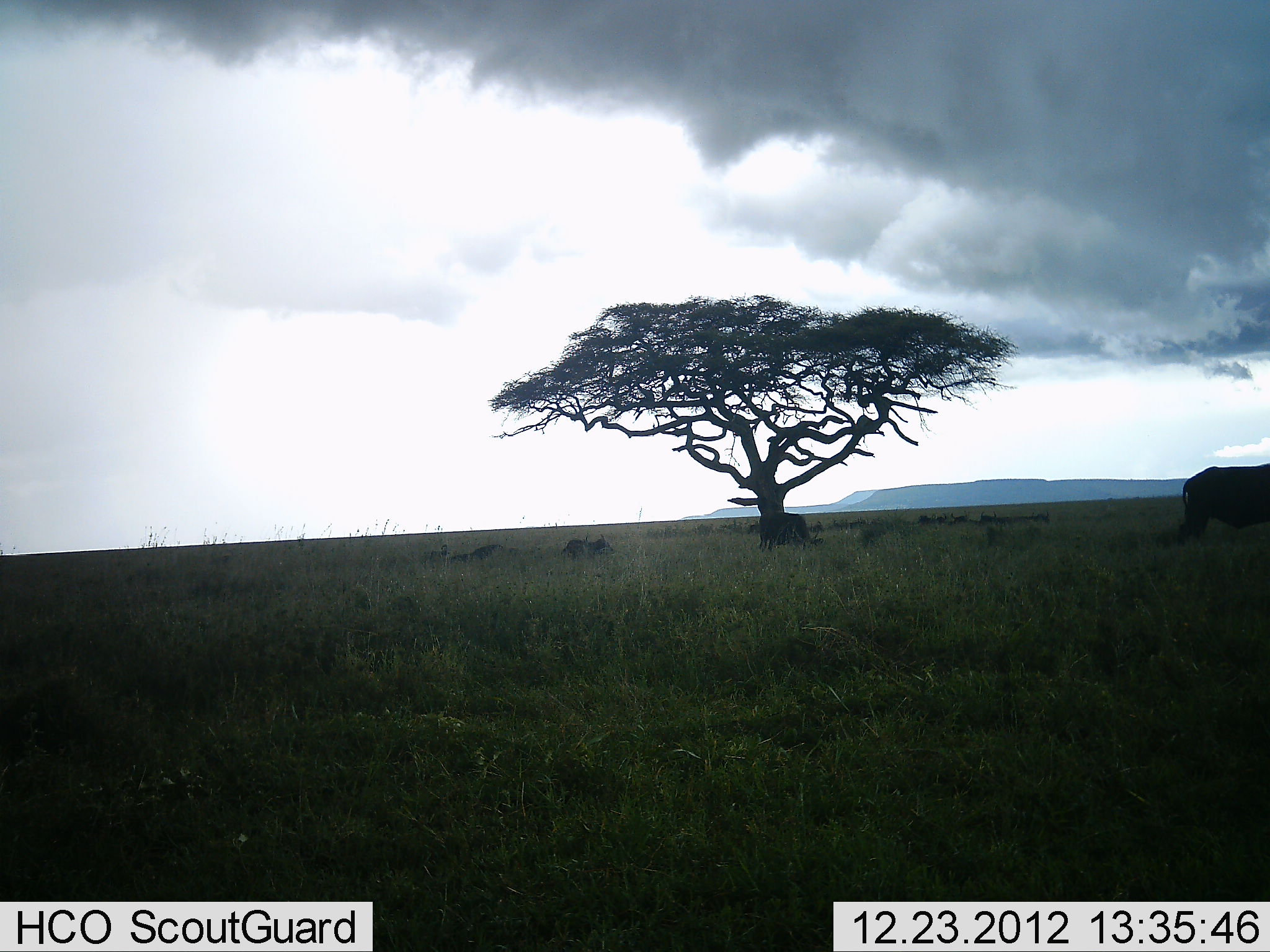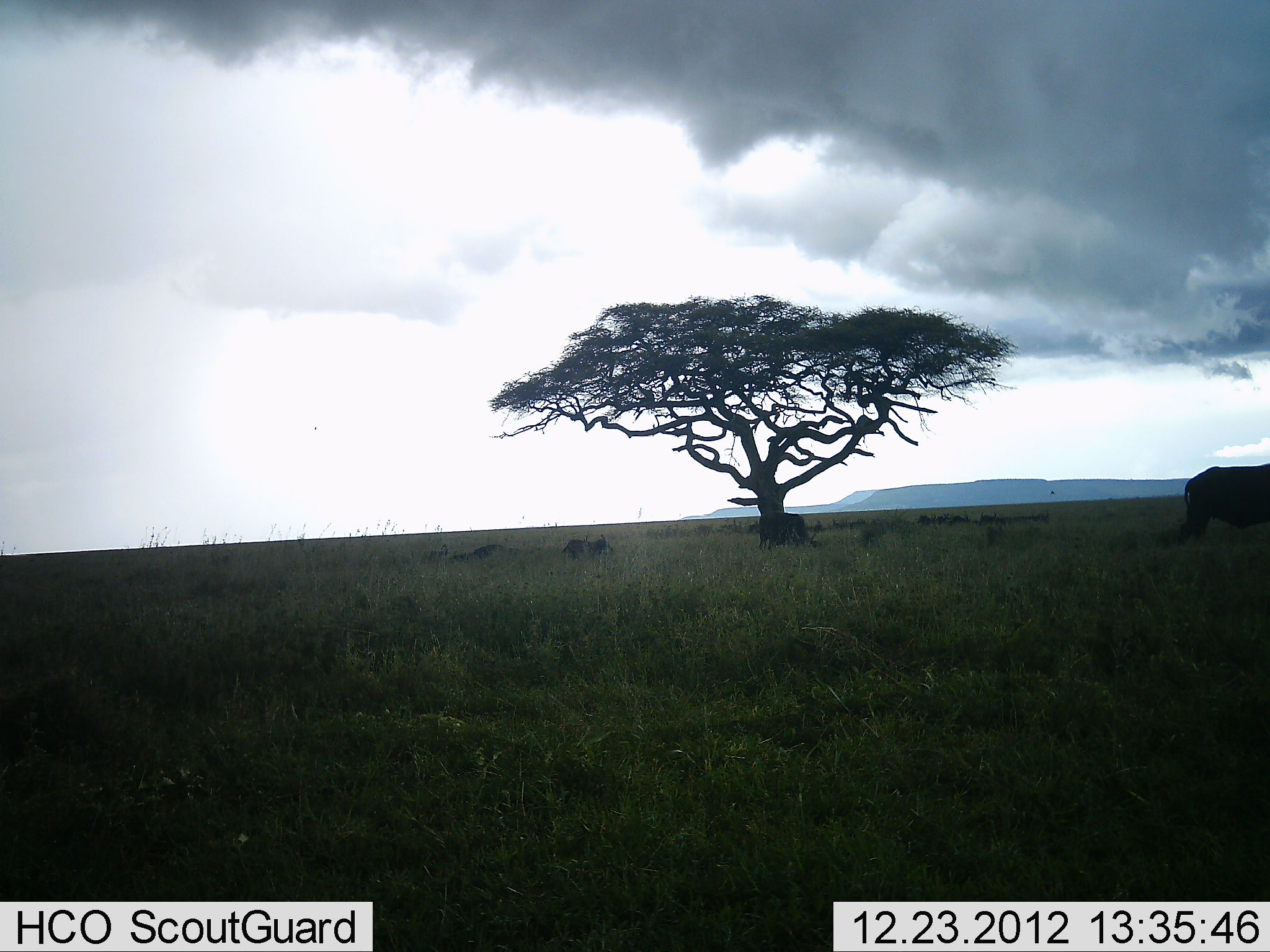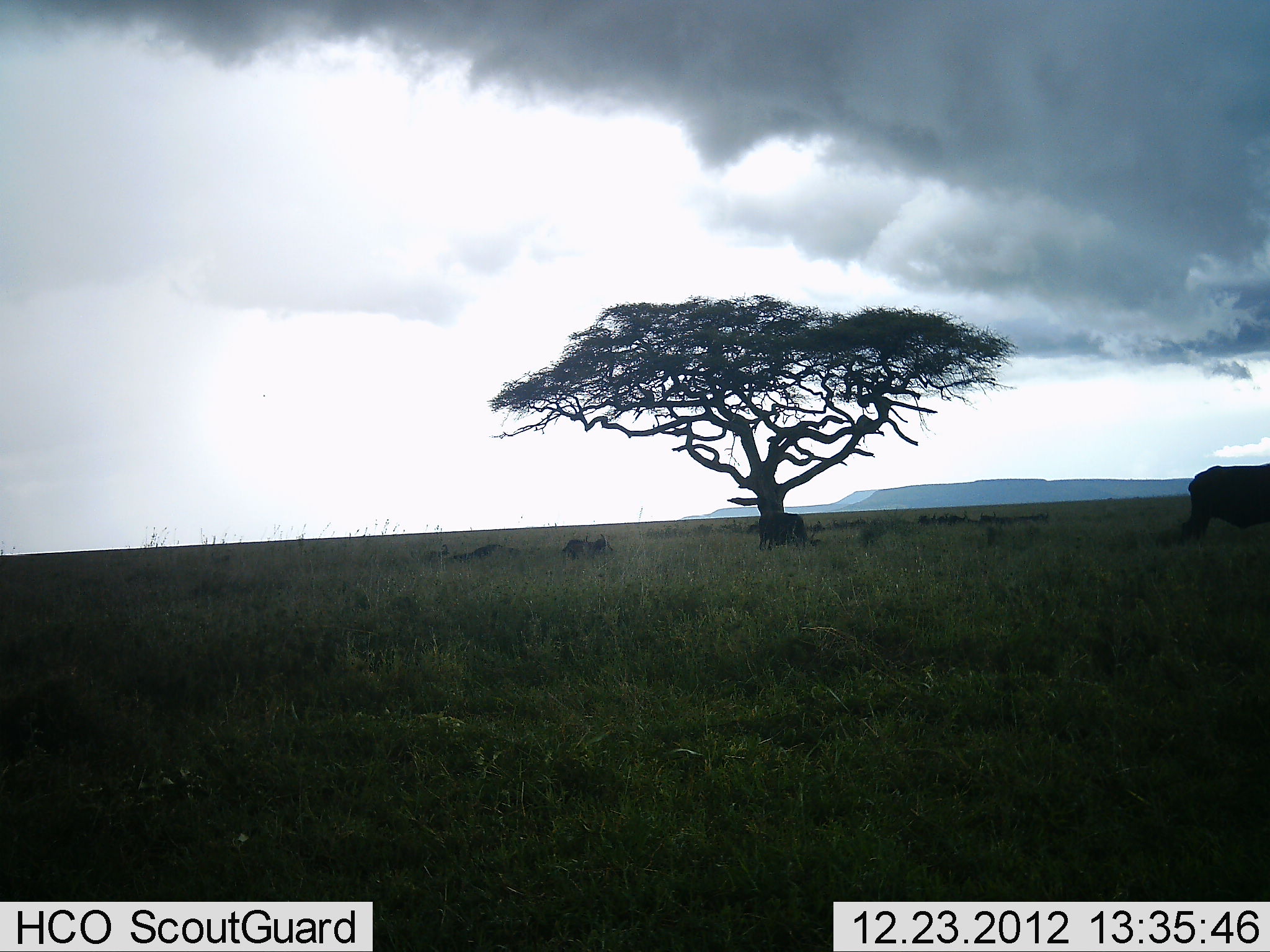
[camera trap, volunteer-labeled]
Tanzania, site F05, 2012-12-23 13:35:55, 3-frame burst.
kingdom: Animalia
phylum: Chordata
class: Mammalia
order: Artiodactyla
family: Bovidae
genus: Syncerus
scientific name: Syncerus caffer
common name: cape buffalo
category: buffalo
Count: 2.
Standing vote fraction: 88%.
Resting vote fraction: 38%.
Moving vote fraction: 0%.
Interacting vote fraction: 0%.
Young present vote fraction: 0%.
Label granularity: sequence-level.